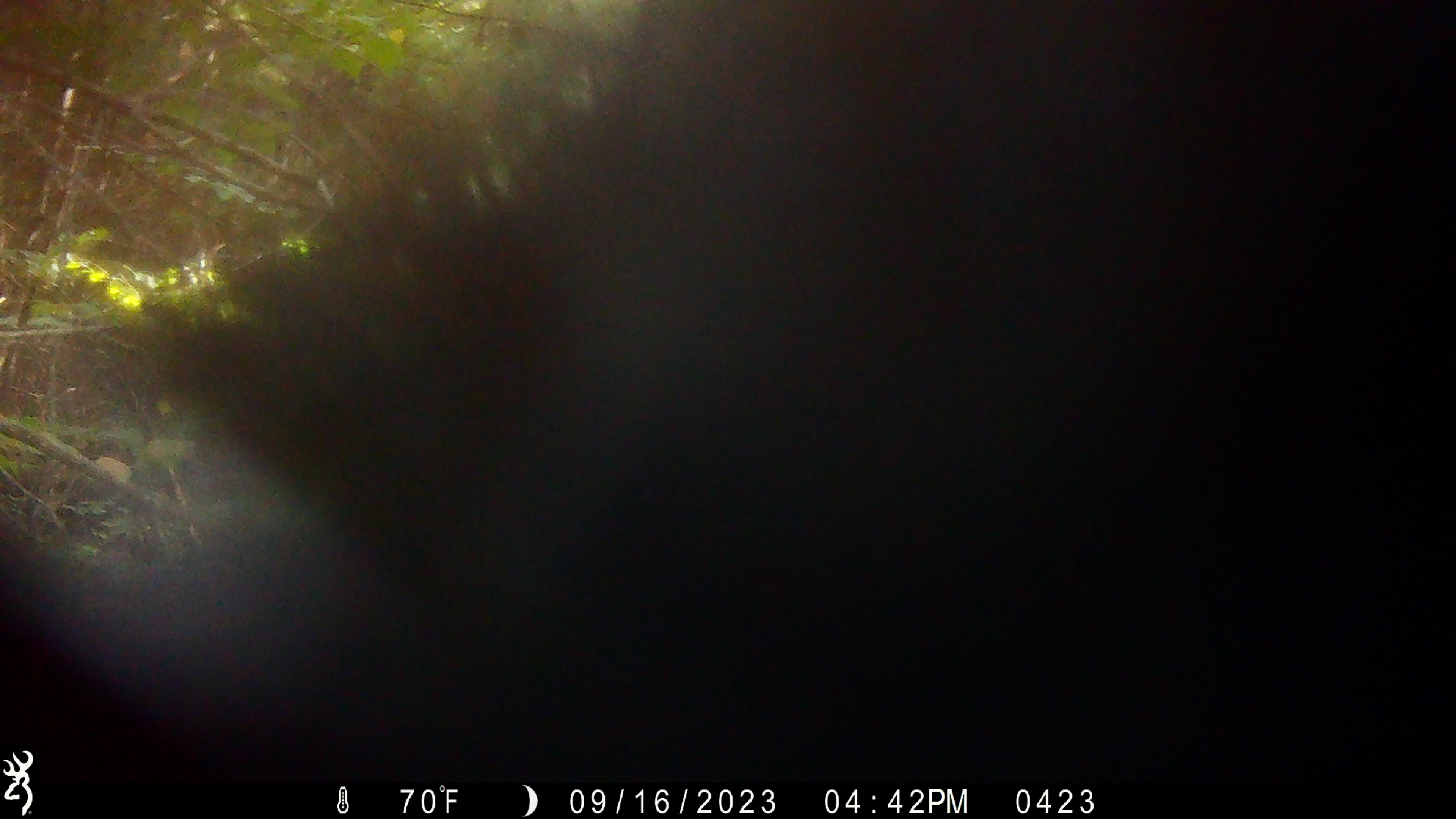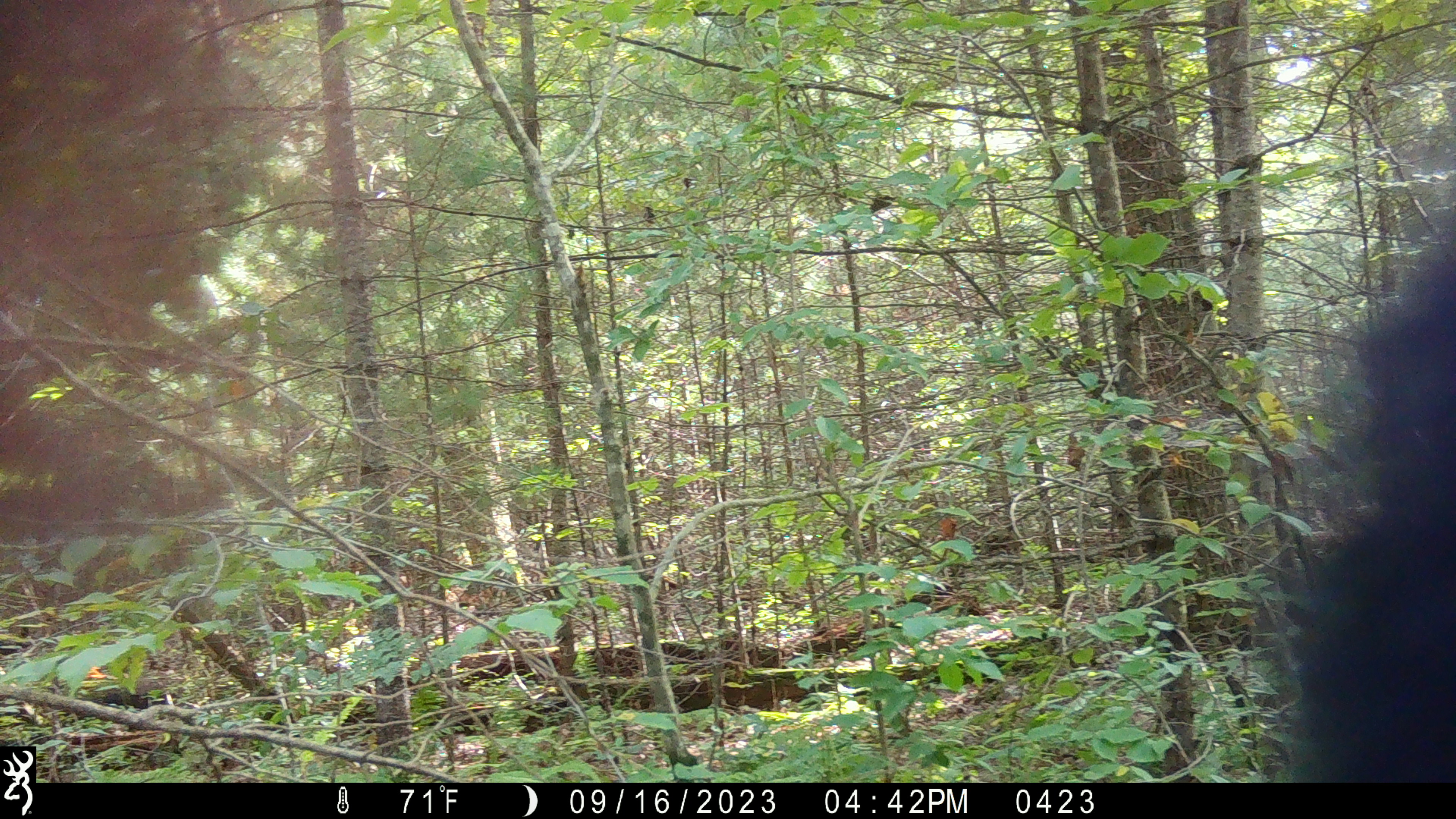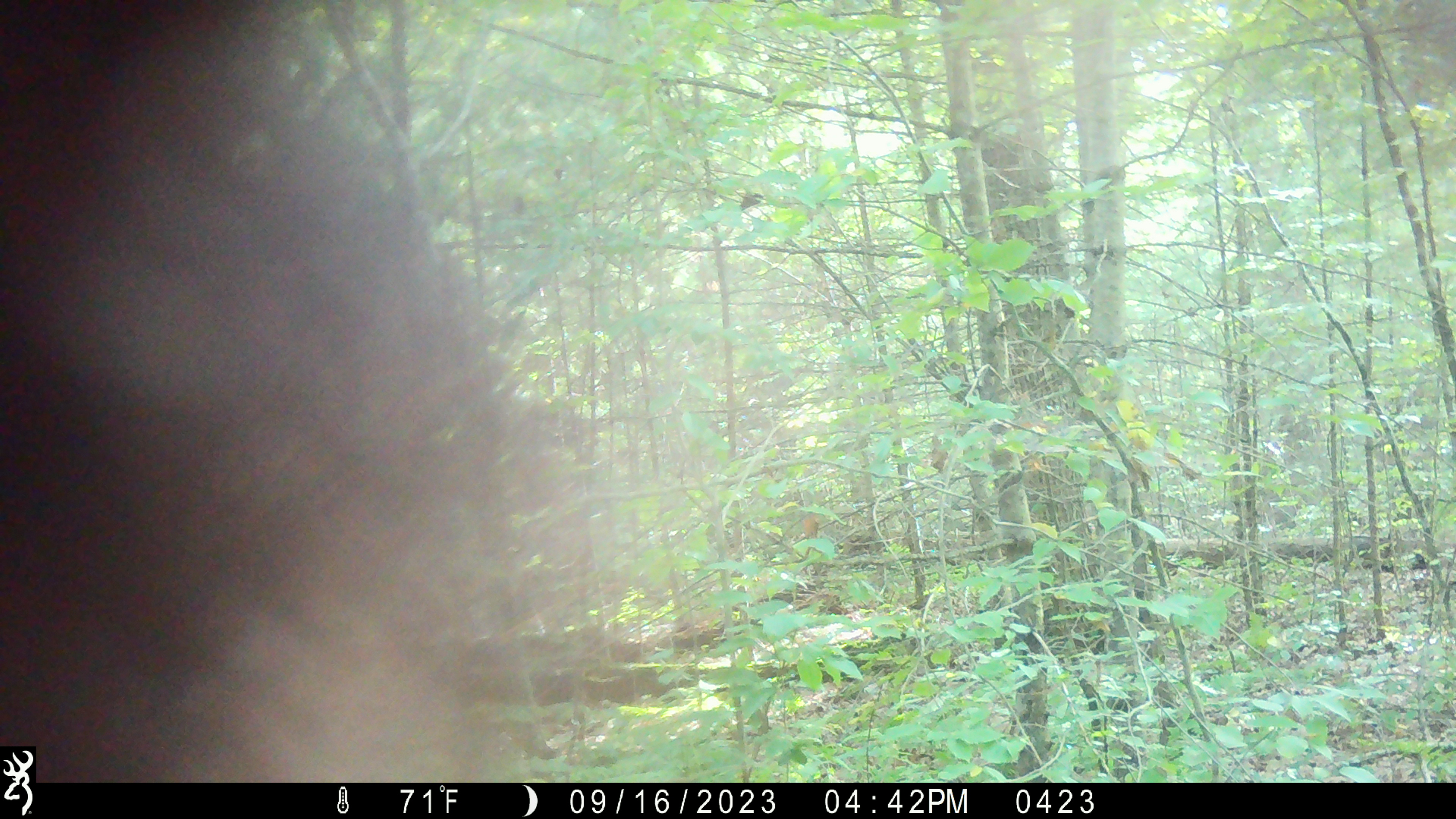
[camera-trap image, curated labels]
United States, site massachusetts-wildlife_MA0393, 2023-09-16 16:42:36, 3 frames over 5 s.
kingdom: Animalia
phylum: Chordata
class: Mammalia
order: Carnivora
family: Ursidae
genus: Ursus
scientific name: Ursus americanus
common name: black bear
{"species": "black bear (Ursus americanus)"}